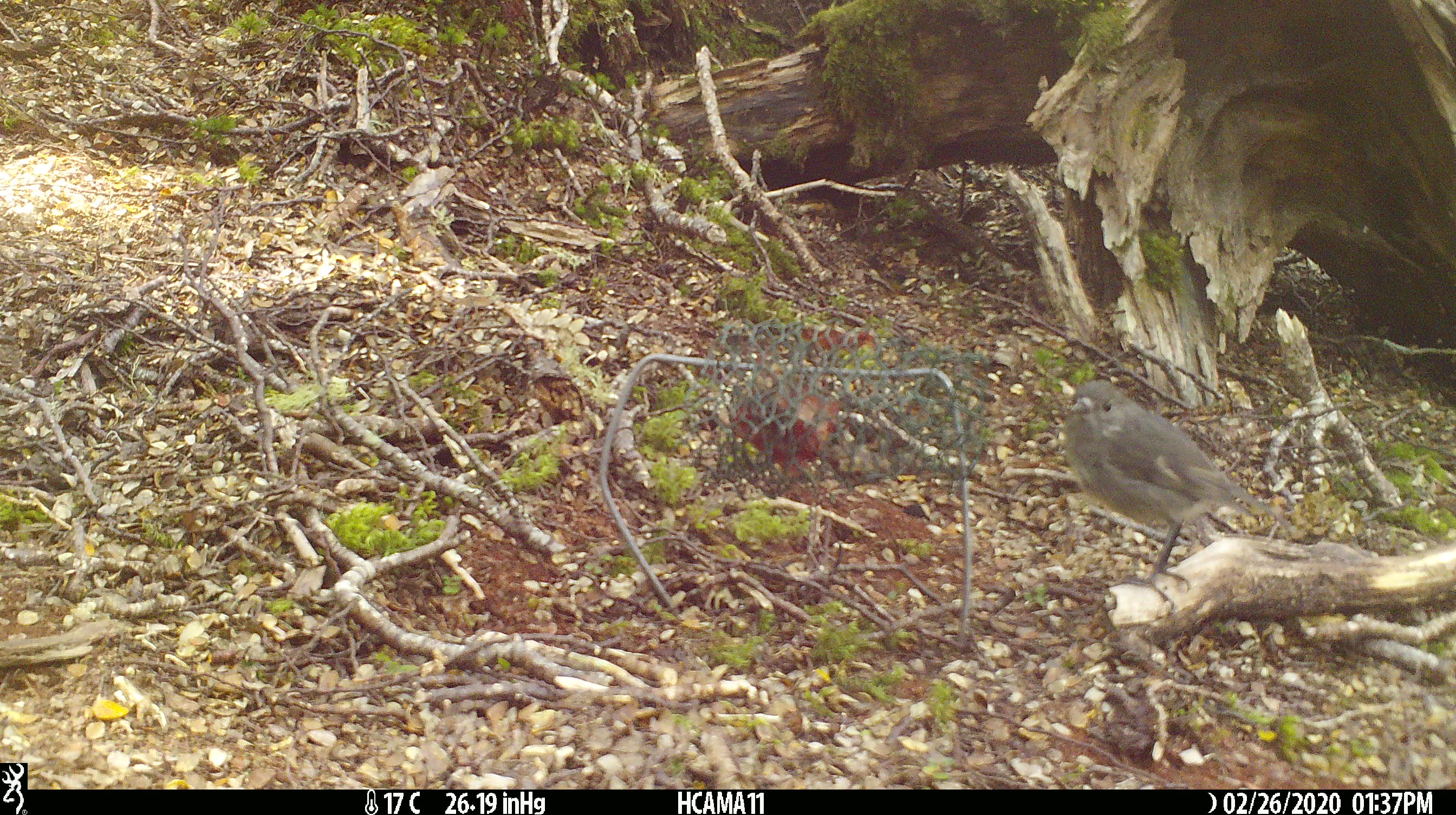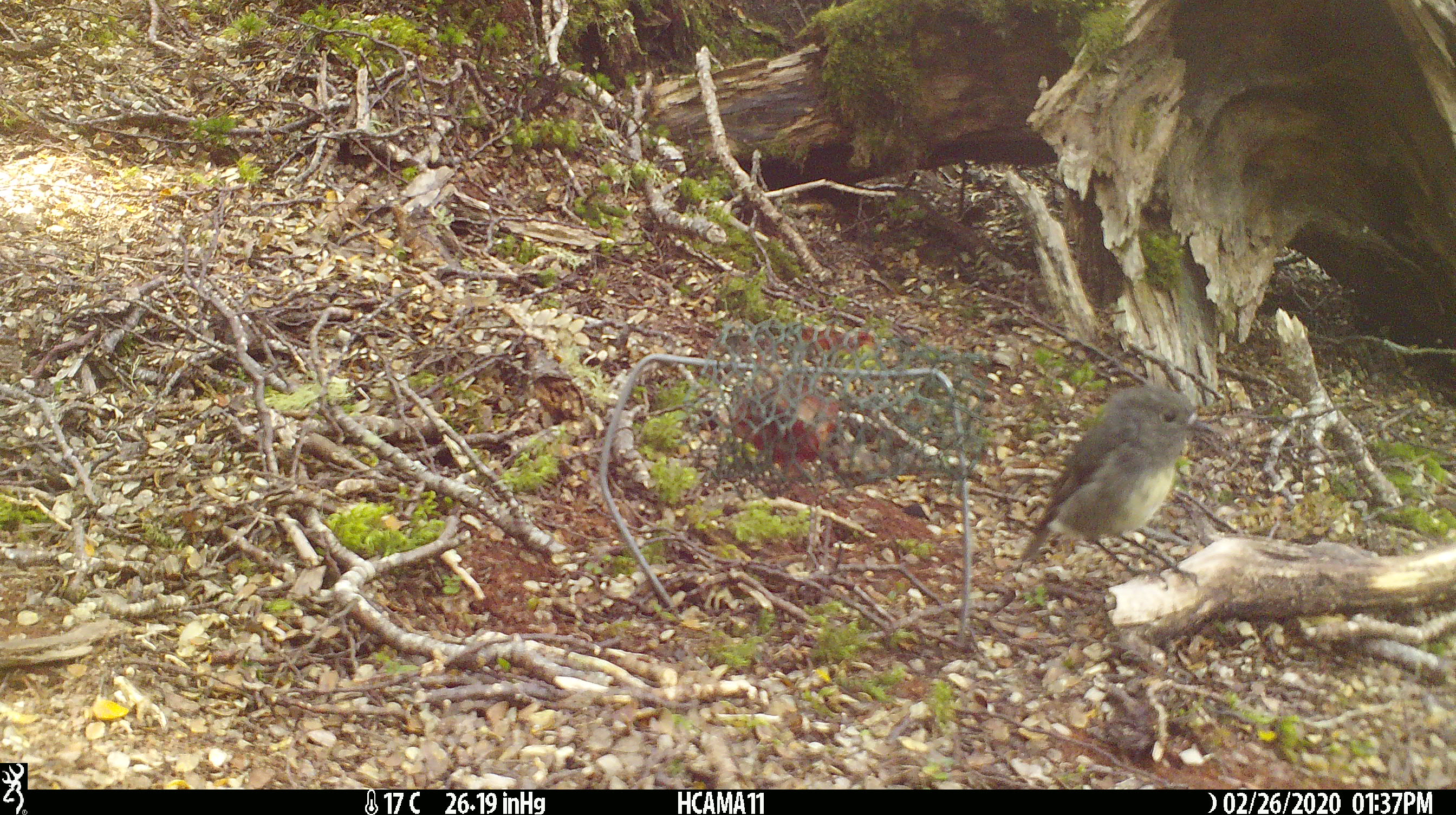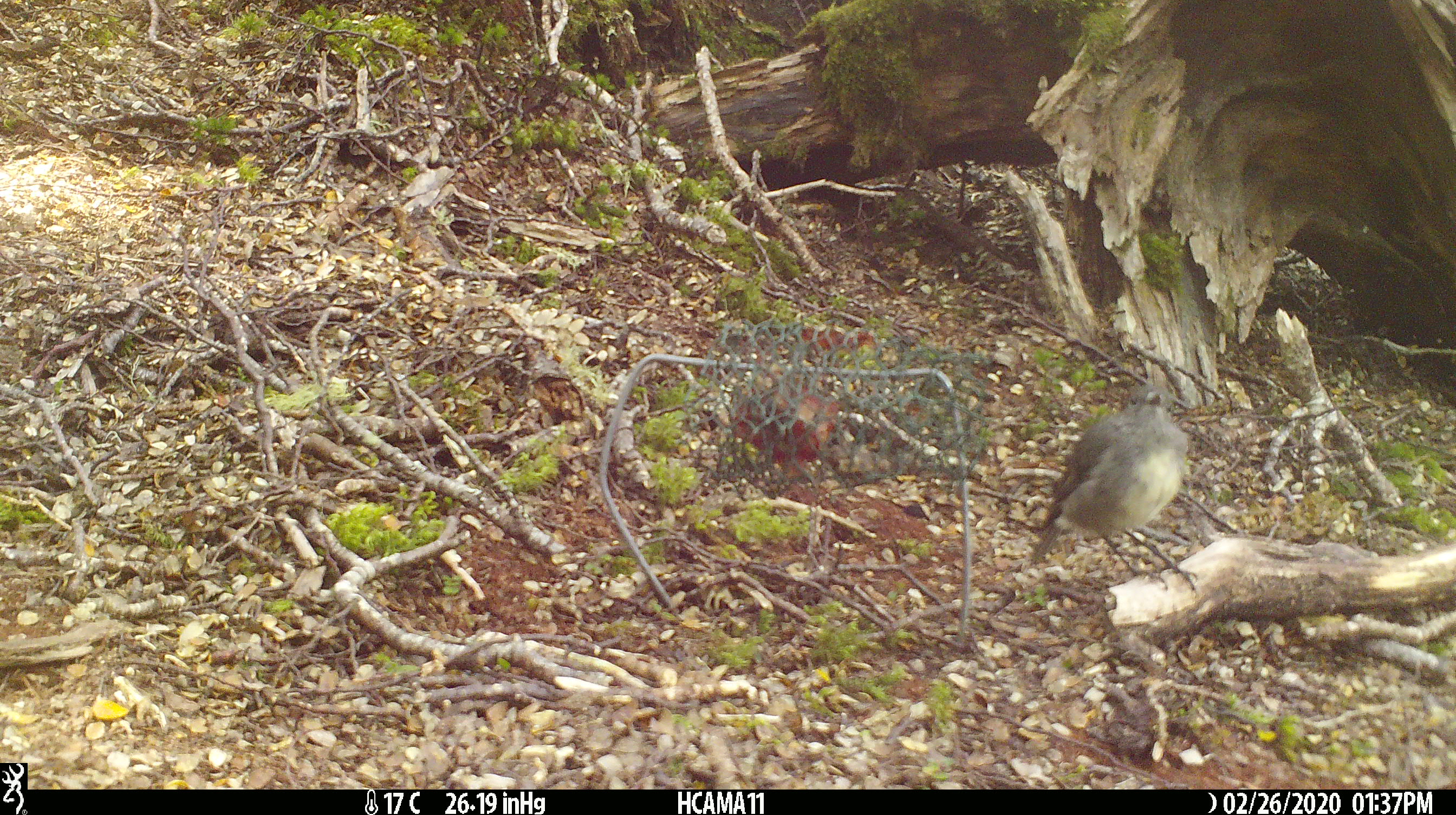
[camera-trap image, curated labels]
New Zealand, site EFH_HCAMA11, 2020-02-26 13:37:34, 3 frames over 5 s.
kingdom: Animalia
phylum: Chordata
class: Aves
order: Passeriformes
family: Petroicidae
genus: Petroica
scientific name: Petroica australis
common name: new zealand robin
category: robin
Robin (new zealand robin) (Petroica australis).